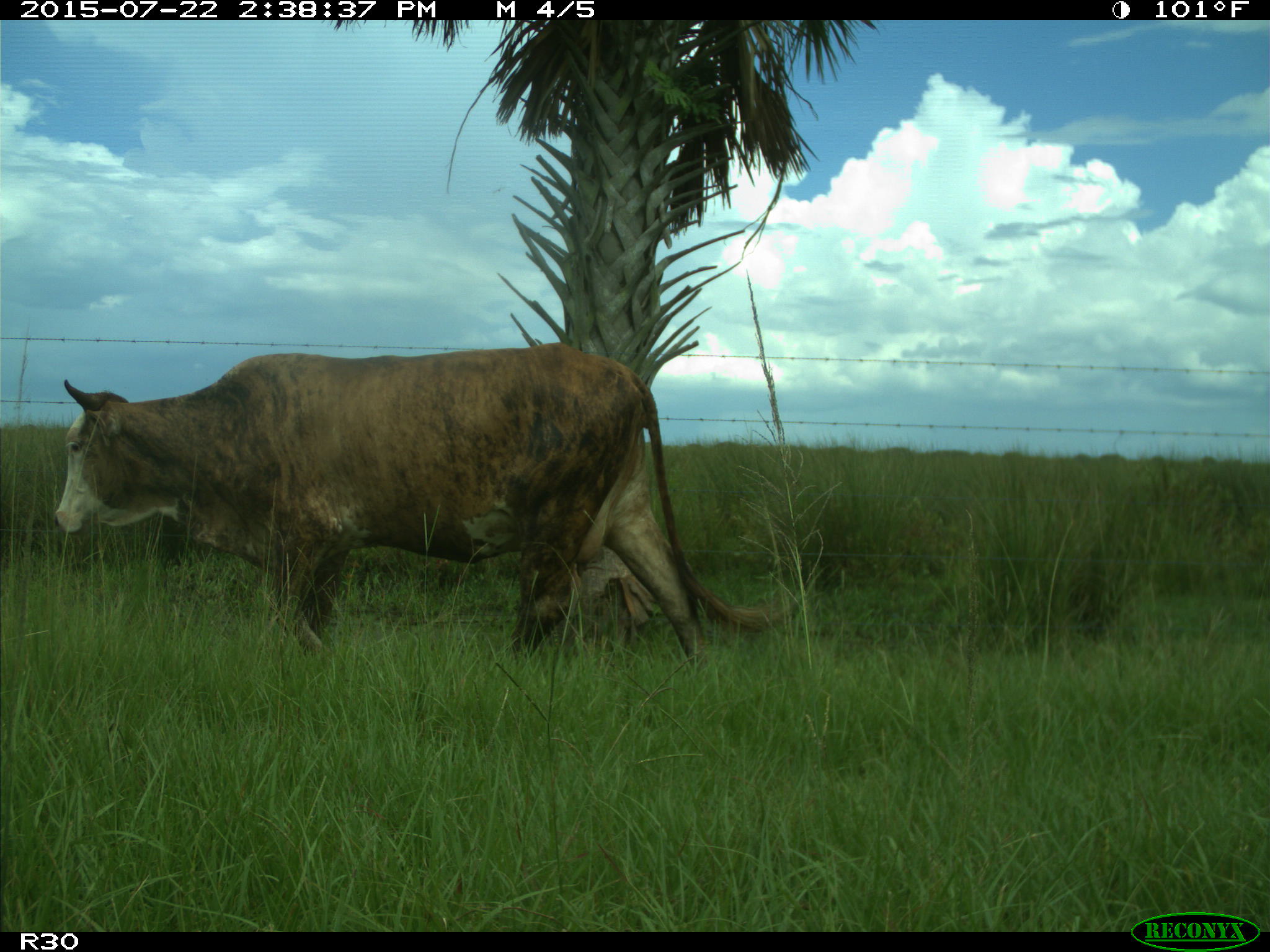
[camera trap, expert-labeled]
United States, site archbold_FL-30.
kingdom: Animalia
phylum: Chordata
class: Mammalia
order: Artiodactyla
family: Bovidae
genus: Bos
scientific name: Bos taurus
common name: domestic cow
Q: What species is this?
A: Bos taurus (domestic cow).